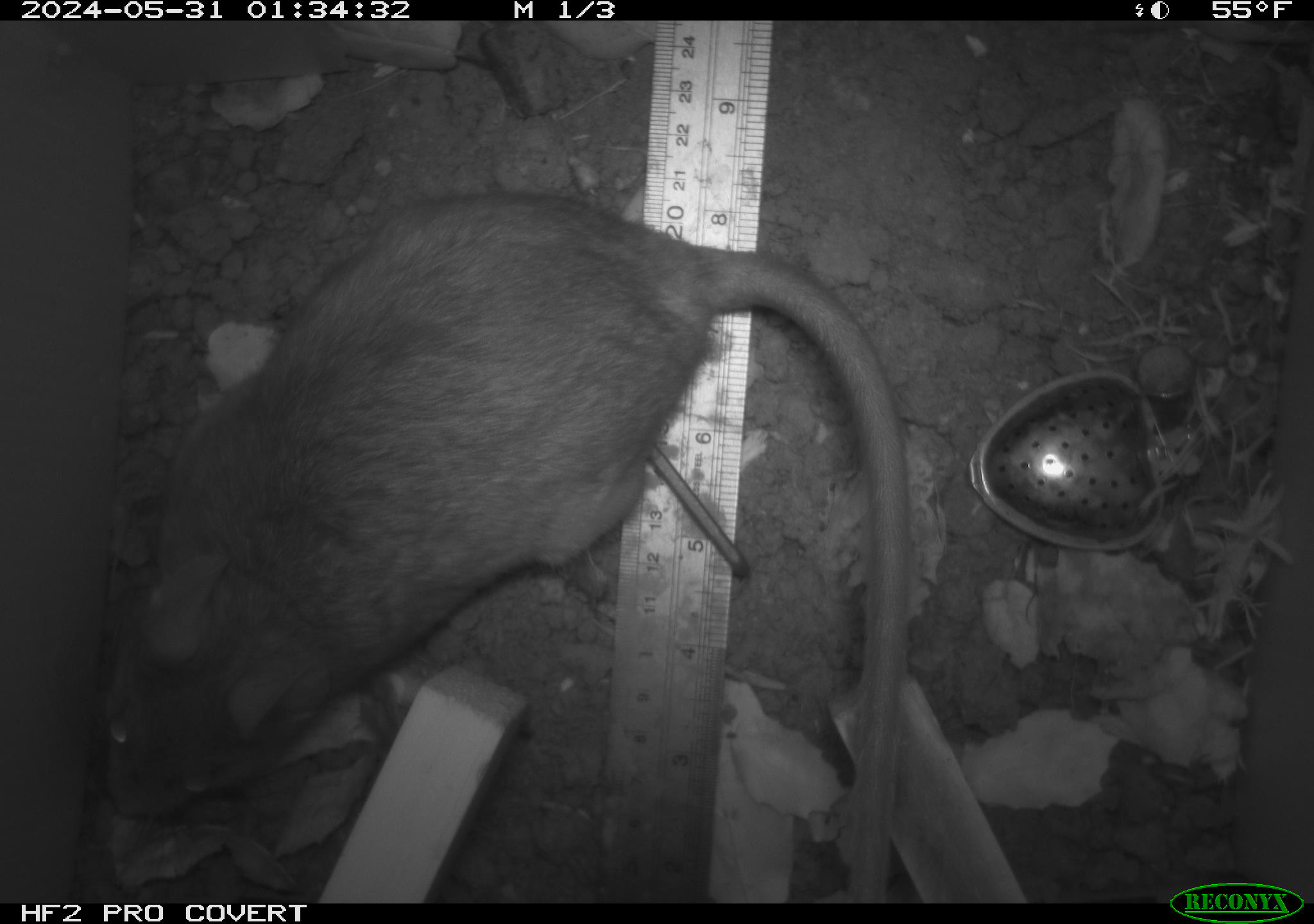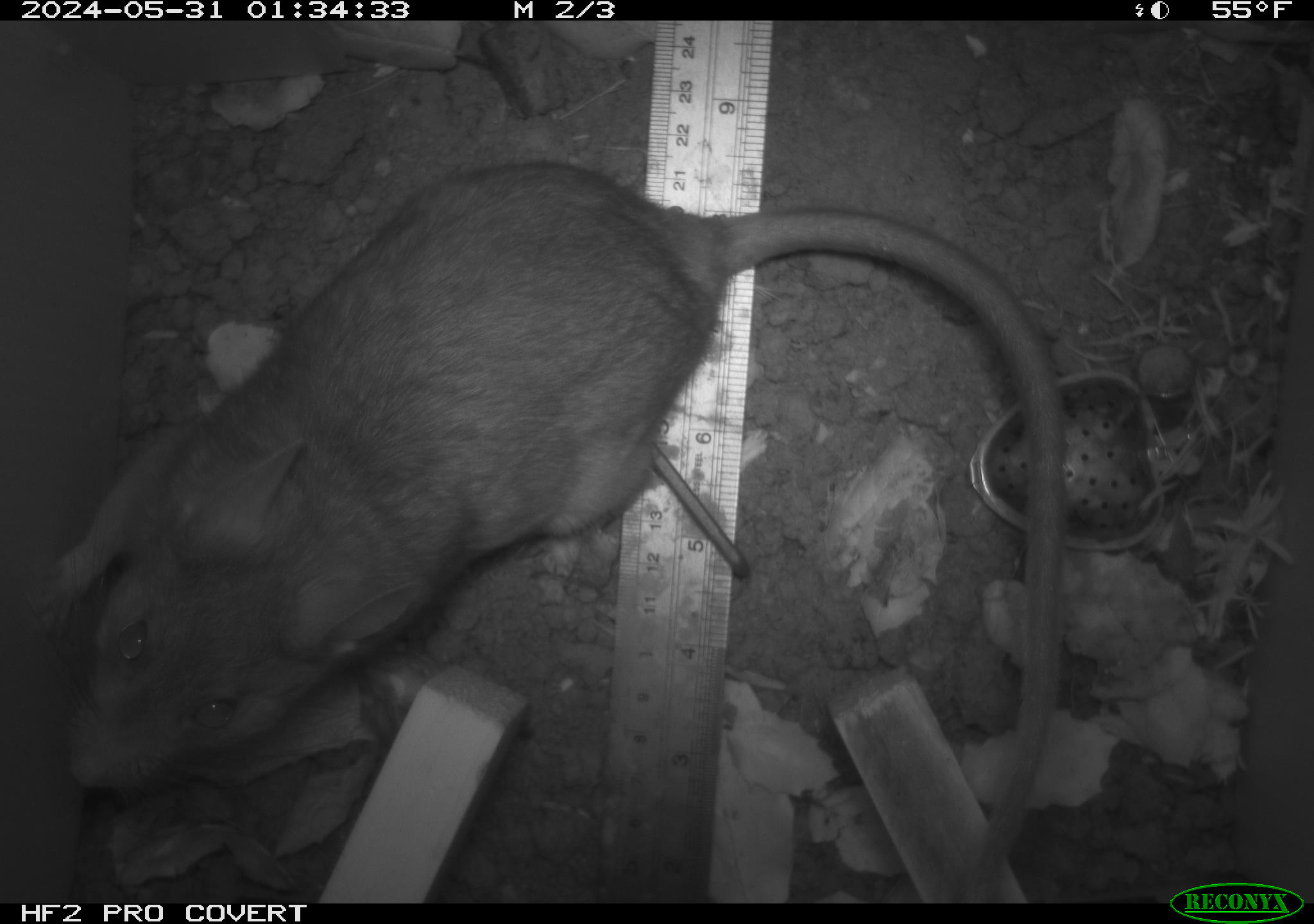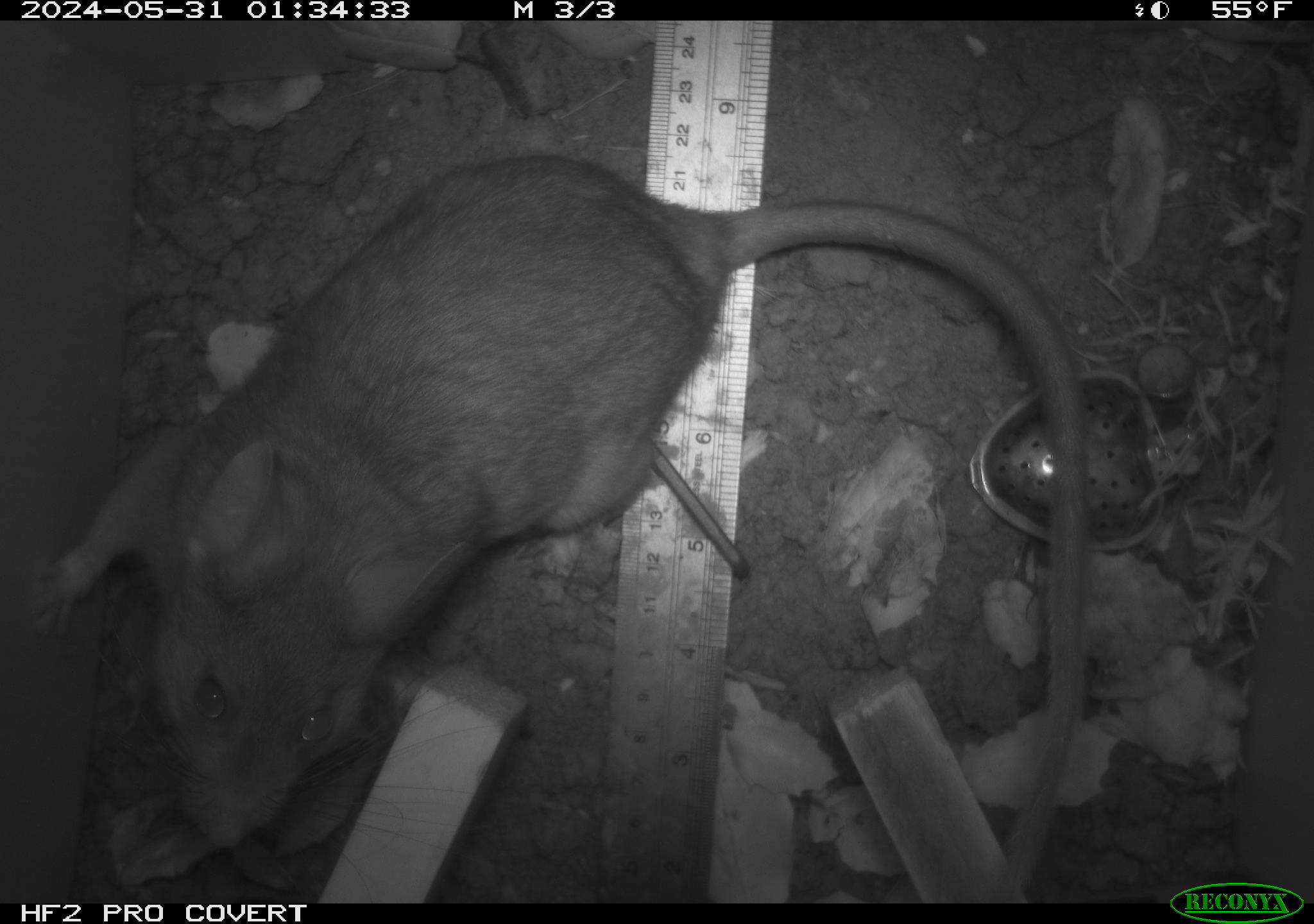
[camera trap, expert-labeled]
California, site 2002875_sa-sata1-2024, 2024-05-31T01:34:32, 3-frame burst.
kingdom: Animalia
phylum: Chordata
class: Mammalia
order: Rodentia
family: Cricetidae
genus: Neotoma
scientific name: Neotoma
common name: pack rat or woodrat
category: neotoma species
Neotoma species (pack rat or woodrat) (Neotoma).